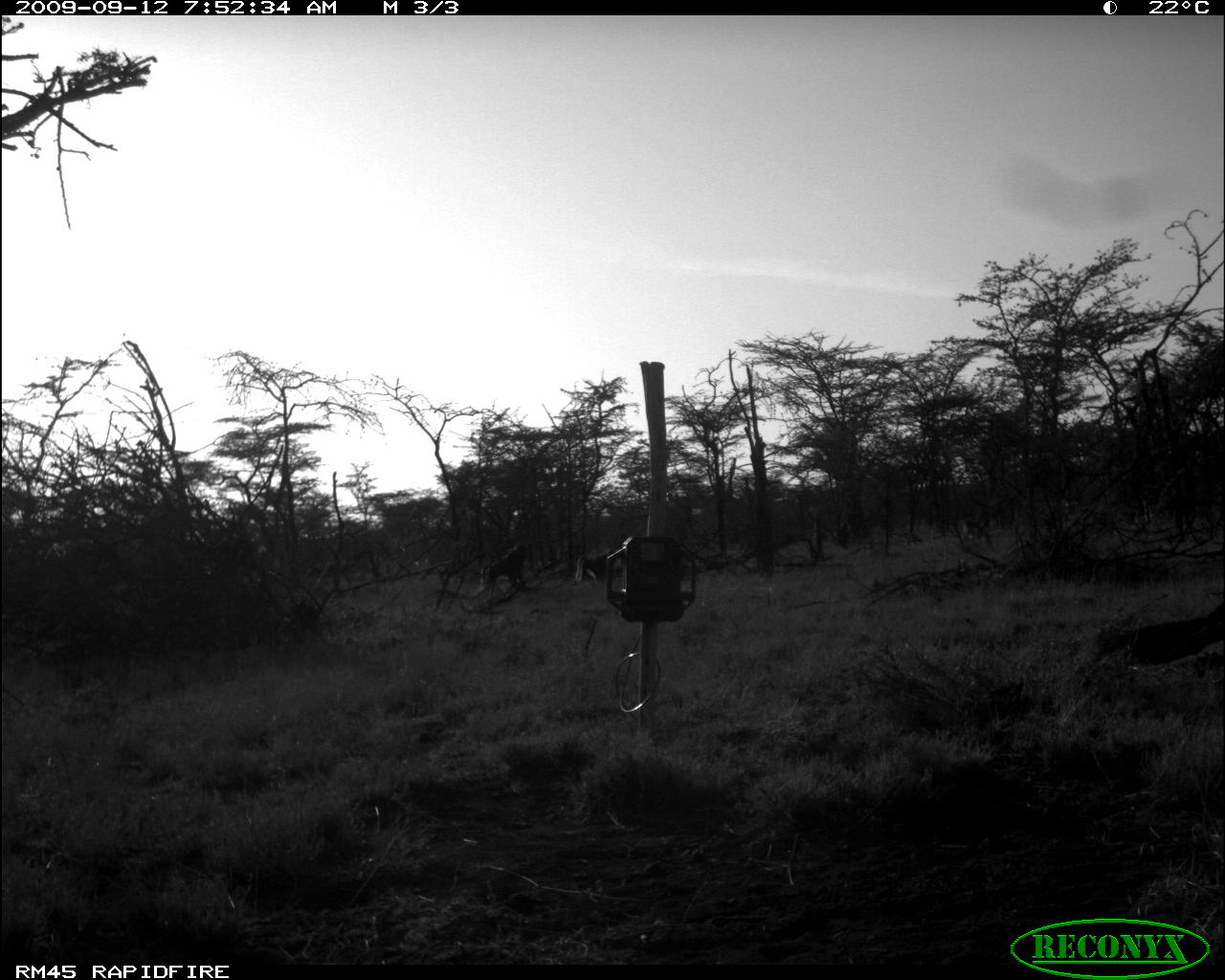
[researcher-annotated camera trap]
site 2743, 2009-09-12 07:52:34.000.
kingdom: Animalia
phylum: Chordata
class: Mammalia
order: Primates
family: Cercopithecidae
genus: Papio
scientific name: Papio anubis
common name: olive baboon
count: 3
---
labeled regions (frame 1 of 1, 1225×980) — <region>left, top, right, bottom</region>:
papio anubis: <region>473, 539, 537, 596</region>; <region>574, 550, 615, 582</region>; <region>961, 519, 989, 541</region>